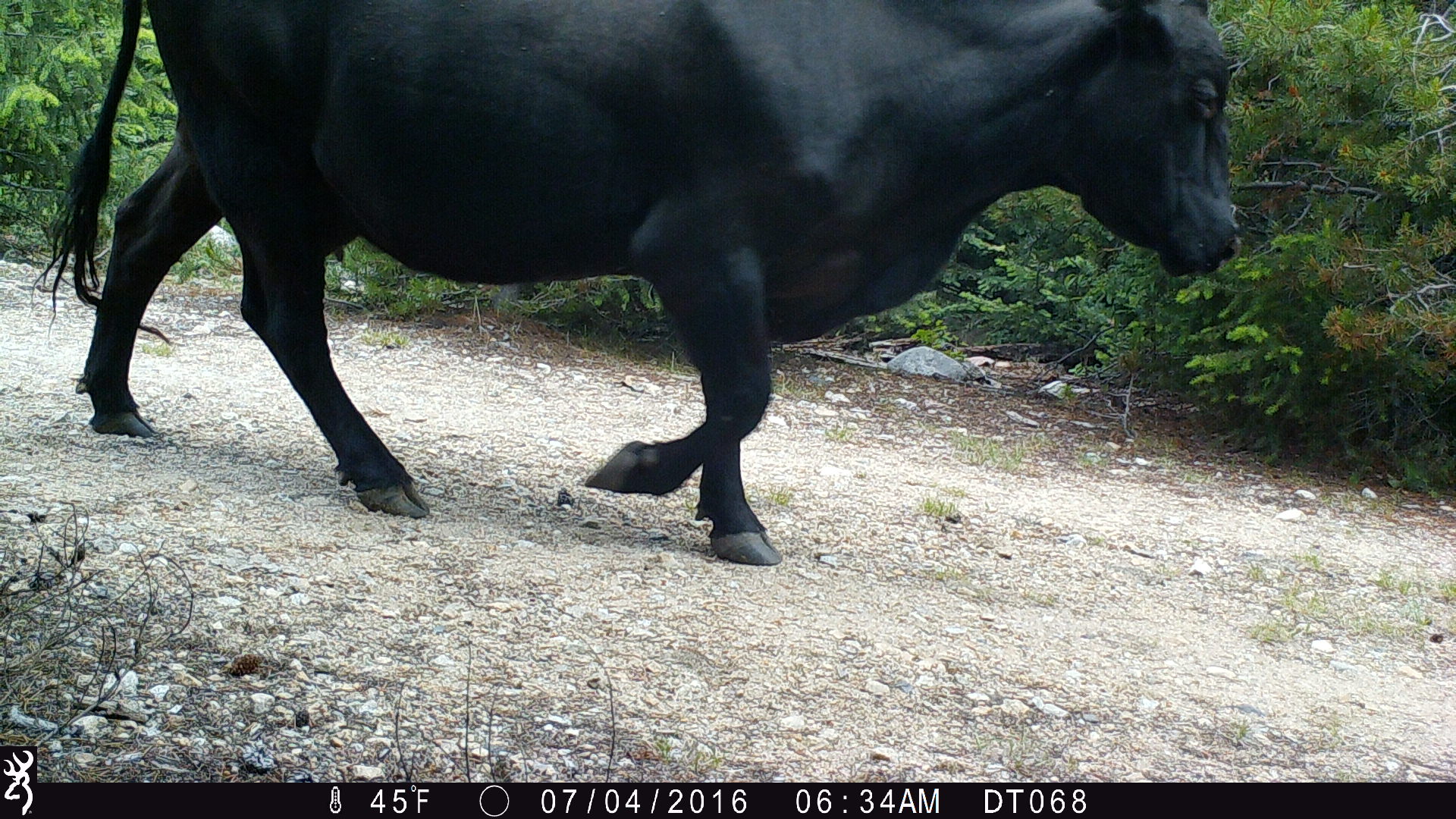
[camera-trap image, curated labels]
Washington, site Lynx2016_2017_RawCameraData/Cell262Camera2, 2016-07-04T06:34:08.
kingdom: Animalia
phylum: Chordata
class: Mammalia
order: Artiodactyla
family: Bovidae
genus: Bos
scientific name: Bos taurus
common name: domestic cattle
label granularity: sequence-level